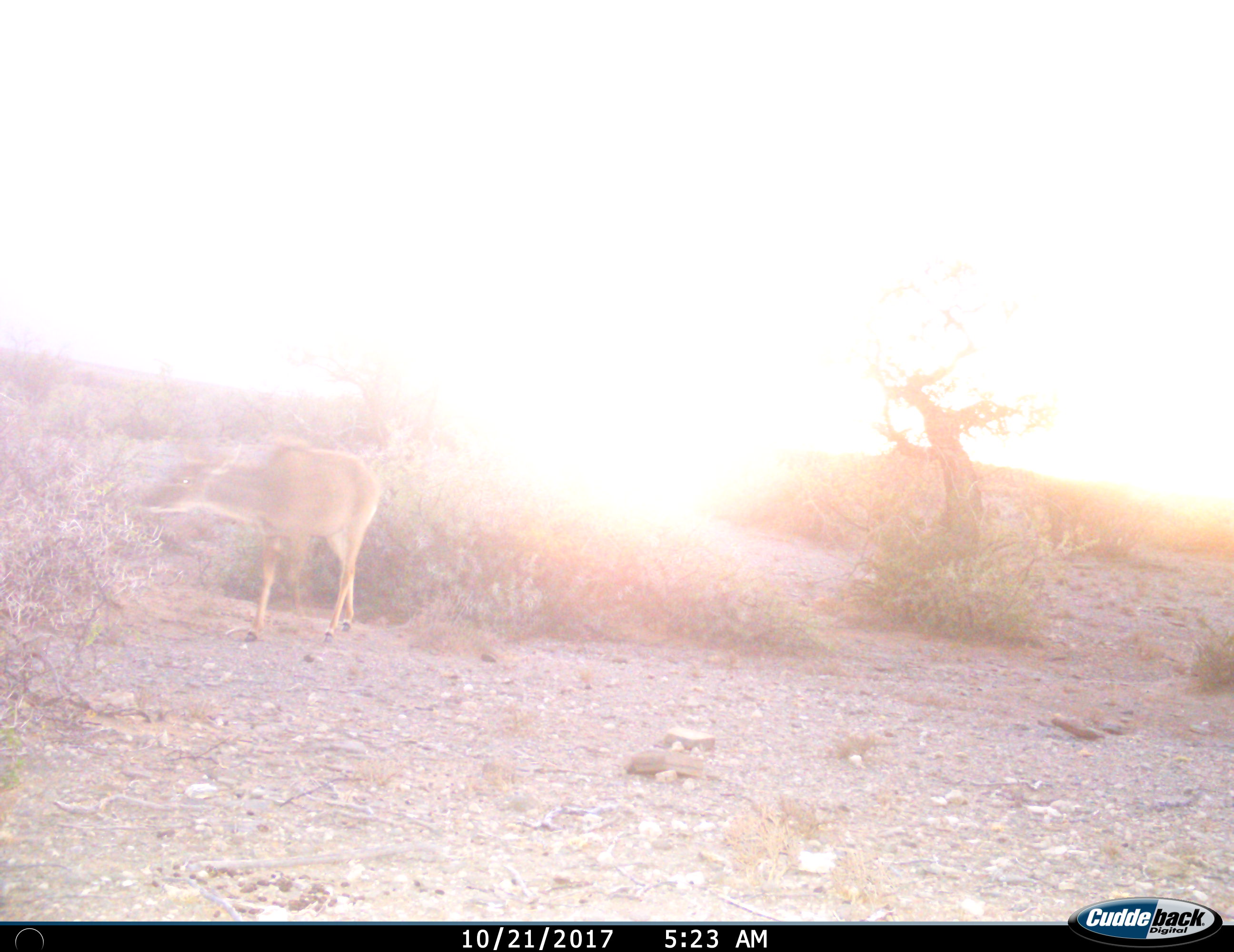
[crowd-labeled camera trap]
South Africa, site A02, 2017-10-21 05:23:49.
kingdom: Animalia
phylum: Chordata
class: Mammalia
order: Artiodactyla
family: Bovidae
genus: Tragelaphus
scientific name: Tragelaphus strepsiceros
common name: greater kudu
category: kudu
Kudu (greater kudu) (Tragelaphus strepsiceros), count 1. Behavior (volunteer vote fractions): standing 33%, resting 0%, moving 33%, interacting 0%. Young present (vote fraction): 17%. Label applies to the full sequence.